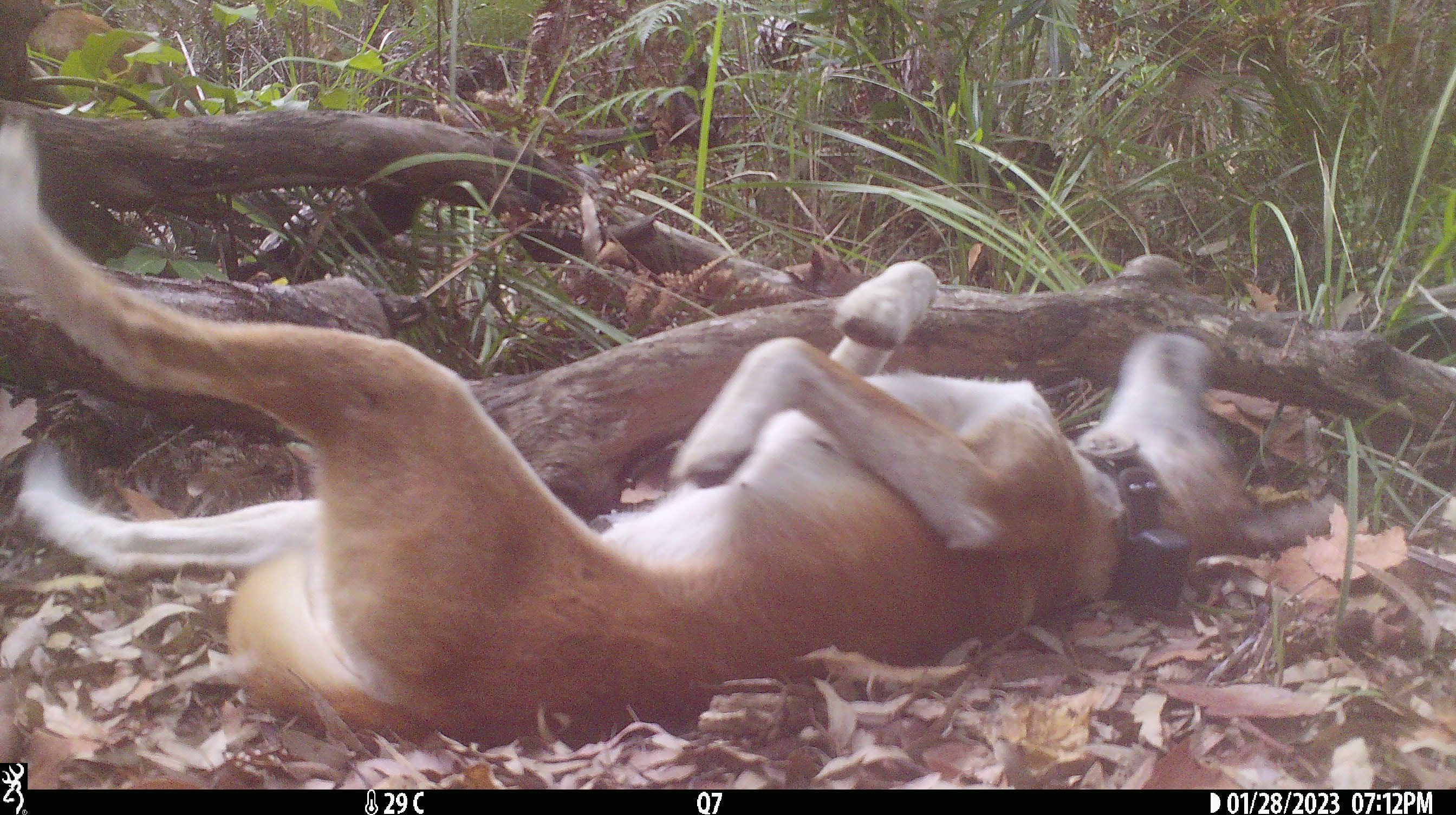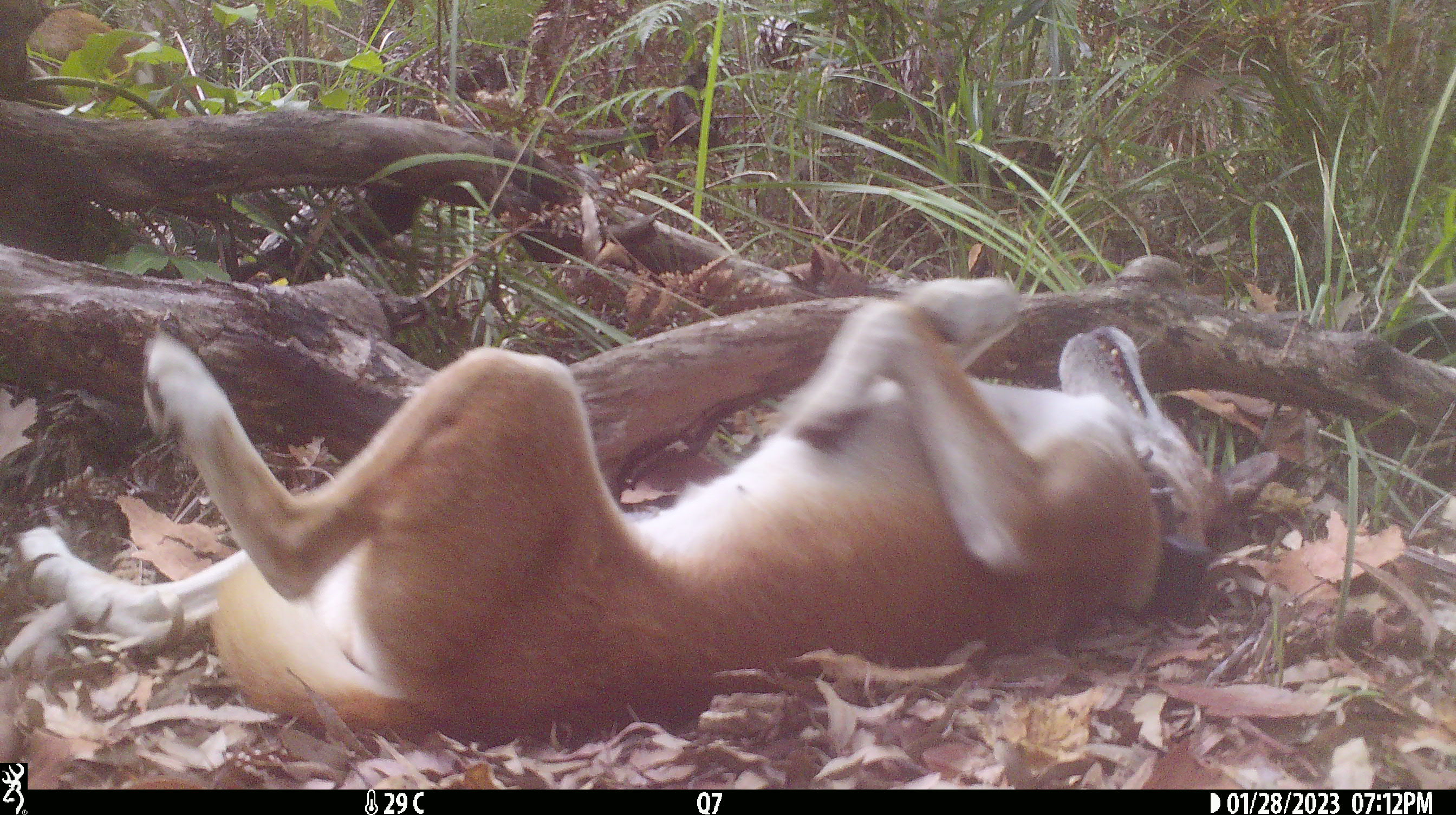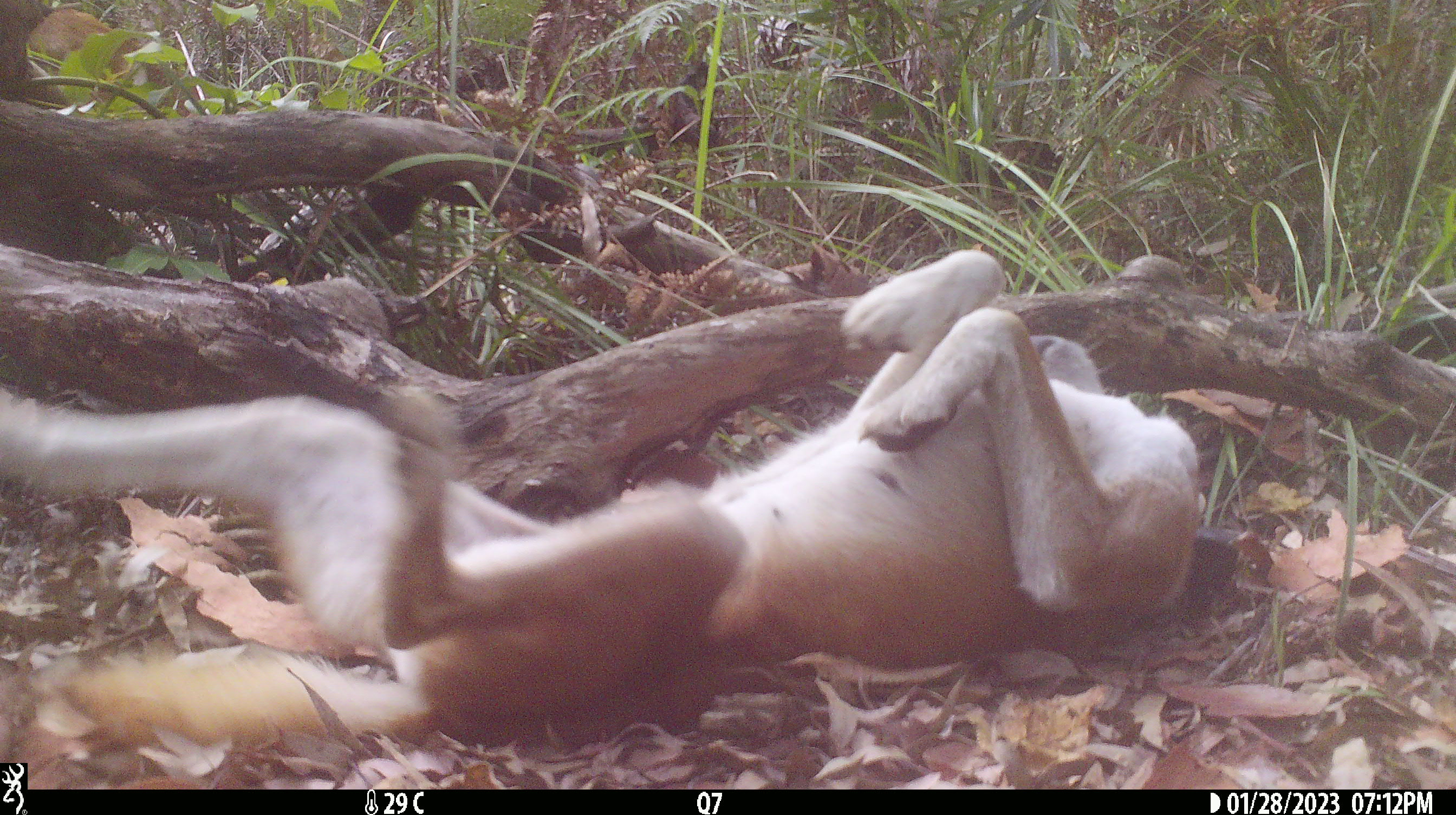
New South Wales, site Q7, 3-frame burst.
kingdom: Animalia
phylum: Chordata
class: Mammalia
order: Carnivora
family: Canidae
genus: Canis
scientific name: Canis familiaris dingo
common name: dingo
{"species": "dingo (Canis familiaris dingo)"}